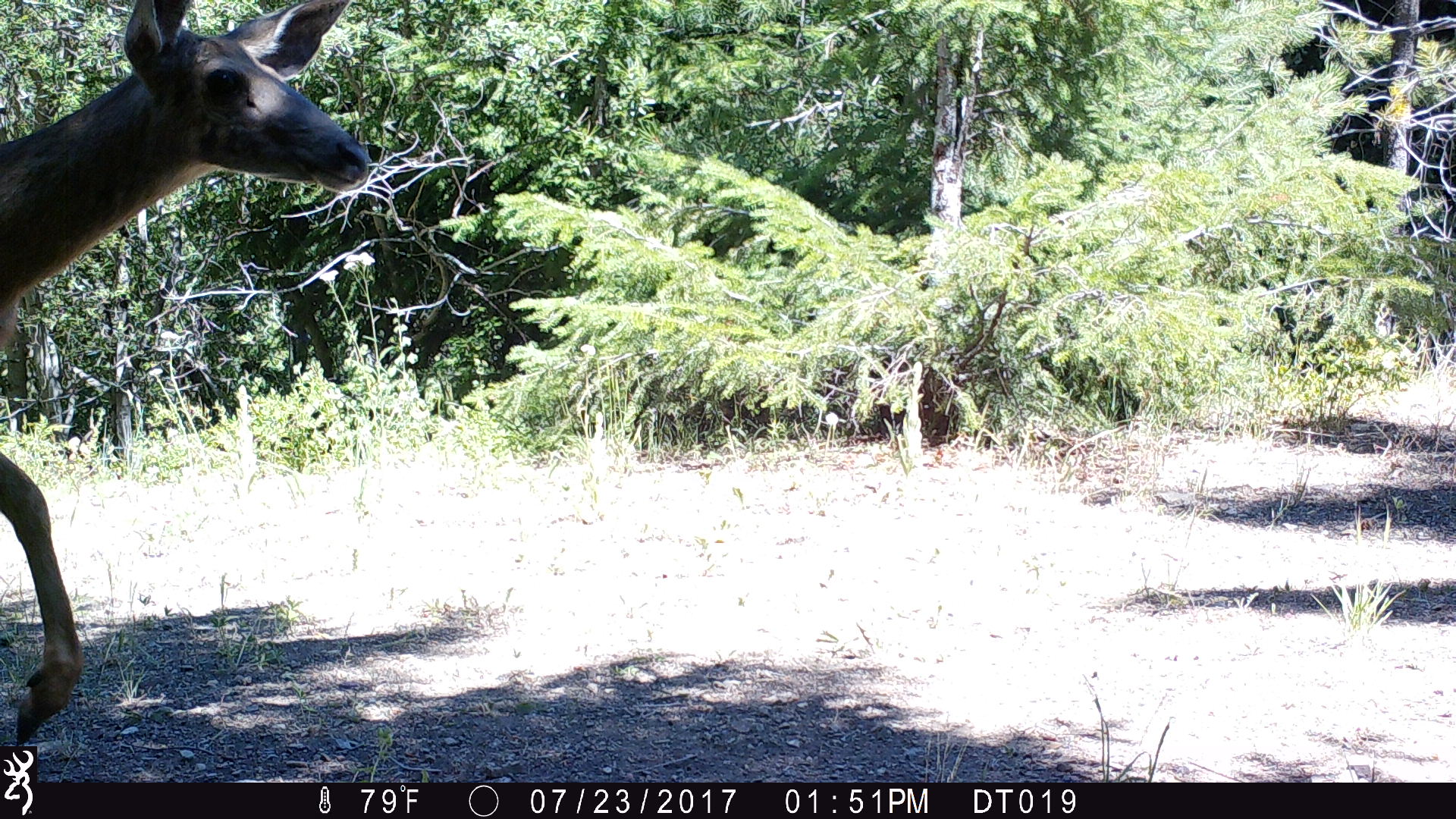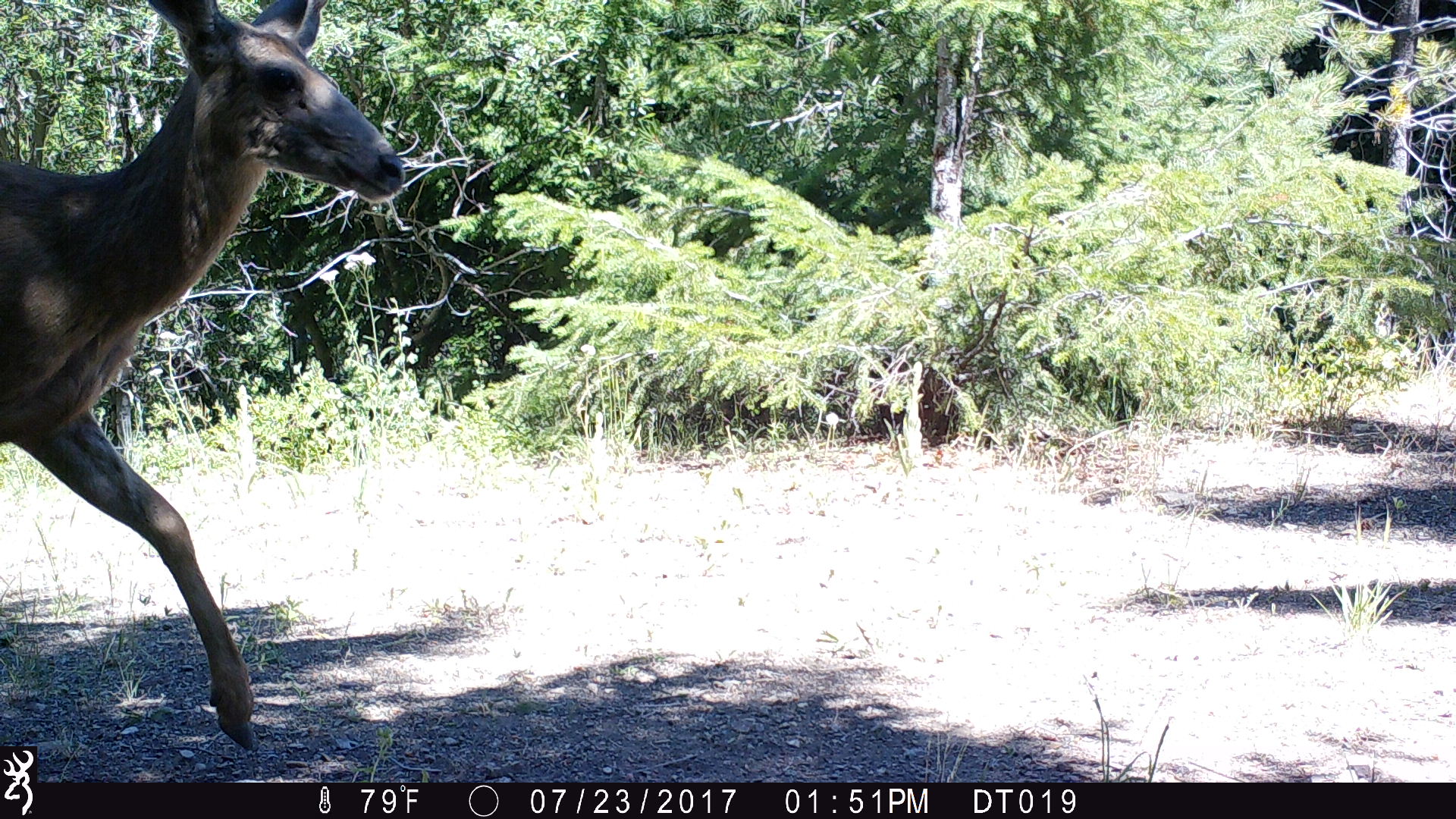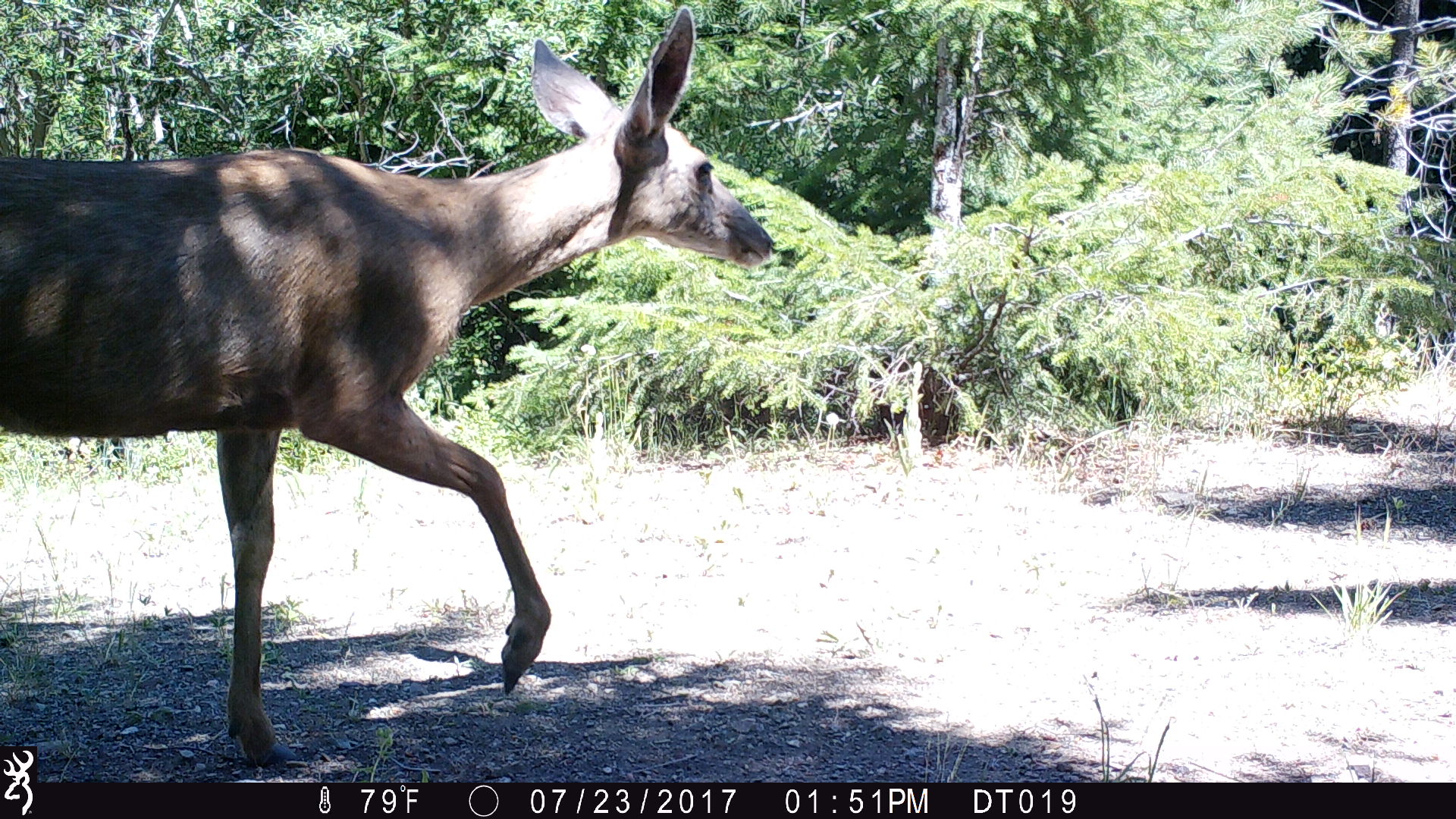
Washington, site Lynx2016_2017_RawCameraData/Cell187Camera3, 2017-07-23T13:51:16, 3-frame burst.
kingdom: Animalia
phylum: Chordata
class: Mammalia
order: Artiodactyla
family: Cervidae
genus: Odocoileus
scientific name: Odocoileus hemionus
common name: mule deer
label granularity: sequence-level